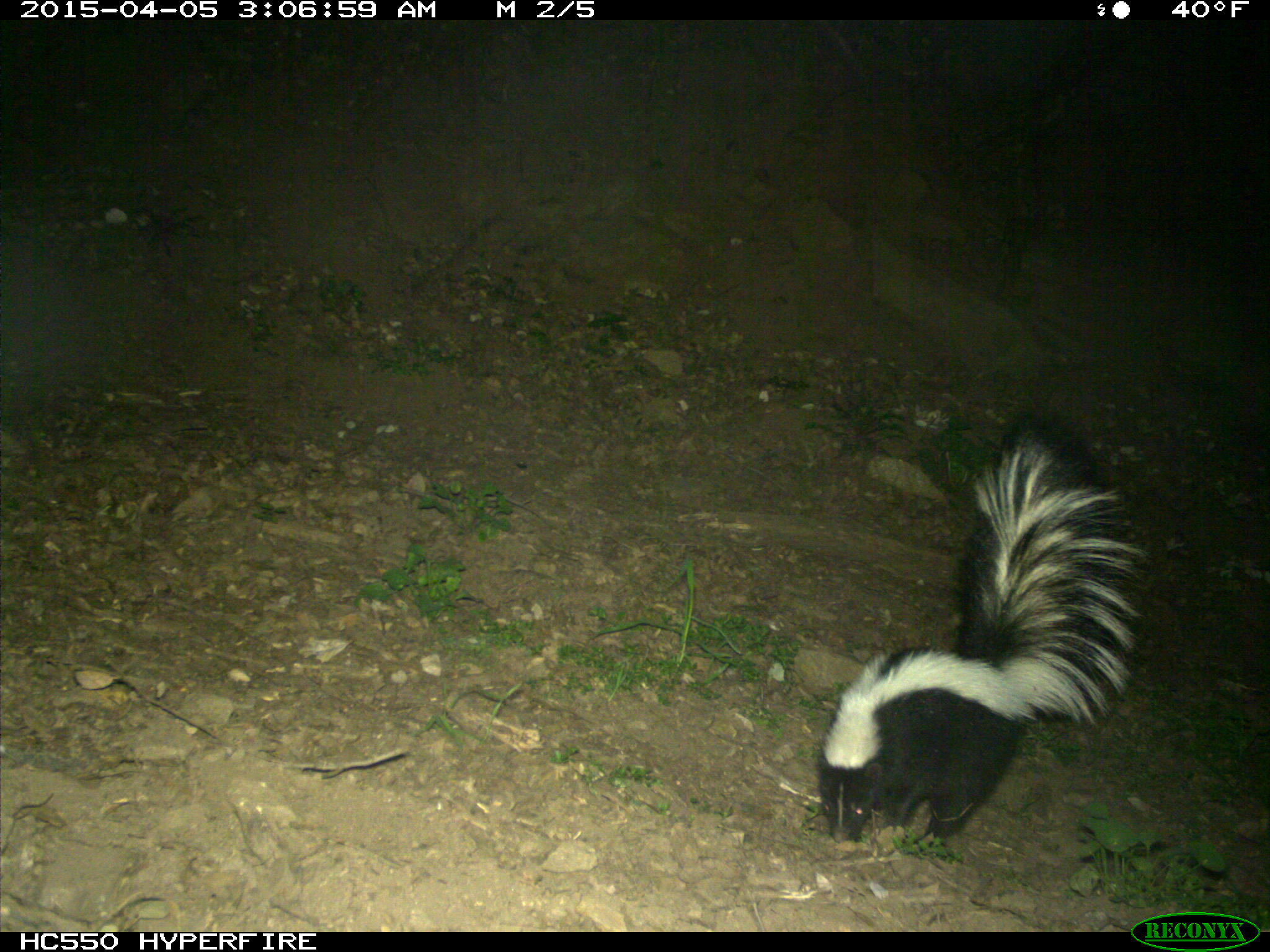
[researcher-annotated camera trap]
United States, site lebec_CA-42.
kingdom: Animalia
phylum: Chordata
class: Mammalia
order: Carnivora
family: Mephitidae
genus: Mephitis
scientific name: Mephitis mephitis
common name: striped skunk